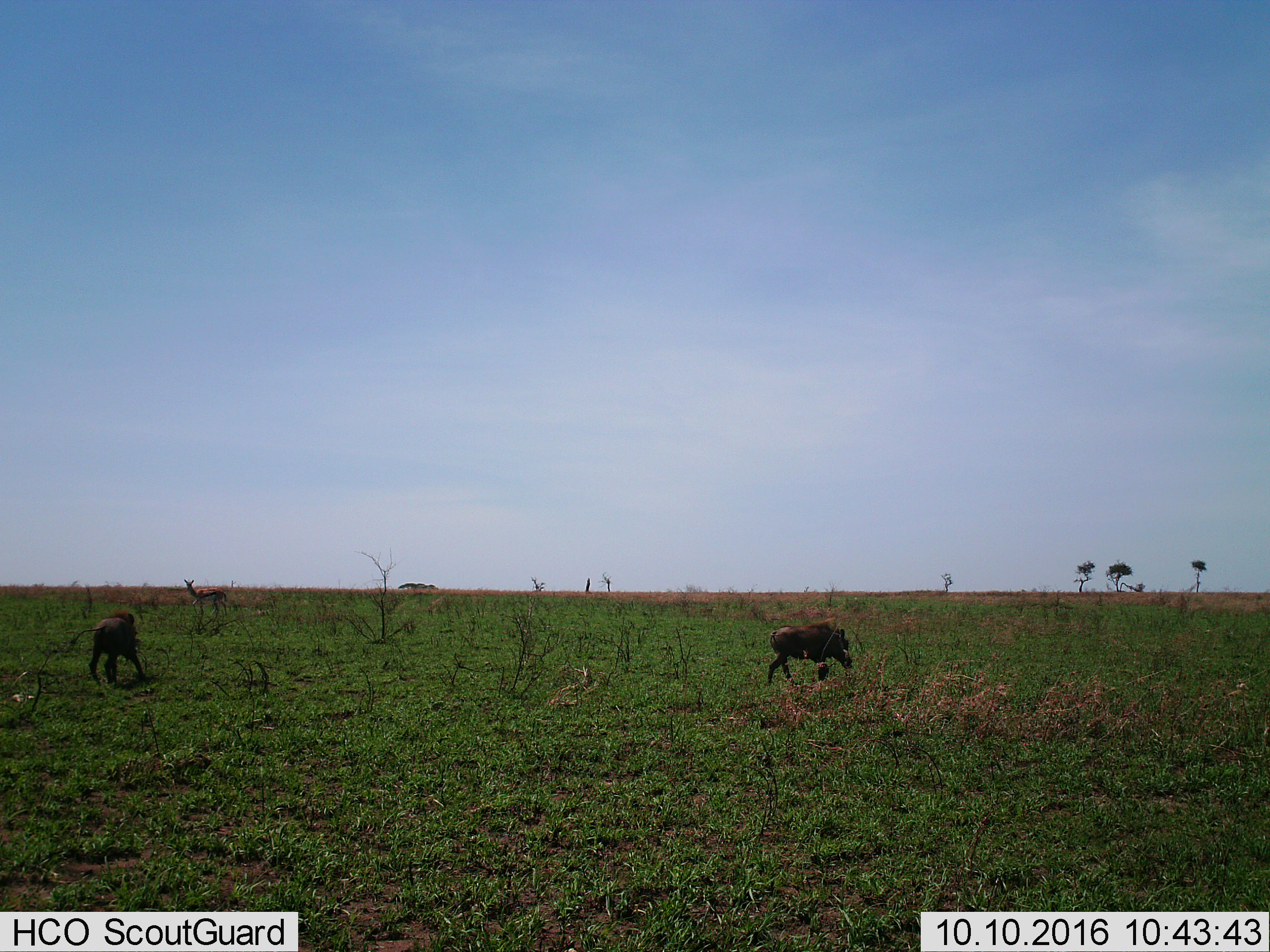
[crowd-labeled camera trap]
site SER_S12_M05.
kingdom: Animalia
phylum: Chordata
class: Mammalia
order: Artiodactyla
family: Bovidae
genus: Eudorcas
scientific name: Eudorcas thomsonii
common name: thomson's gazelle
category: gazellethomsons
Gazellethomsons (thomson's gazelle) (Eudorcas thomsonii), count 1. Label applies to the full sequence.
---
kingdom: Animalia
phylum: Chordata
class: Mammalia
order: Artiodactyla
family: Suidae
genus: Phacochoerus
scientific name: Phacochoerus africanus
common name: warthog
Warthog (Phacochoerus africanus), count 2. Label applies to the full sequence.